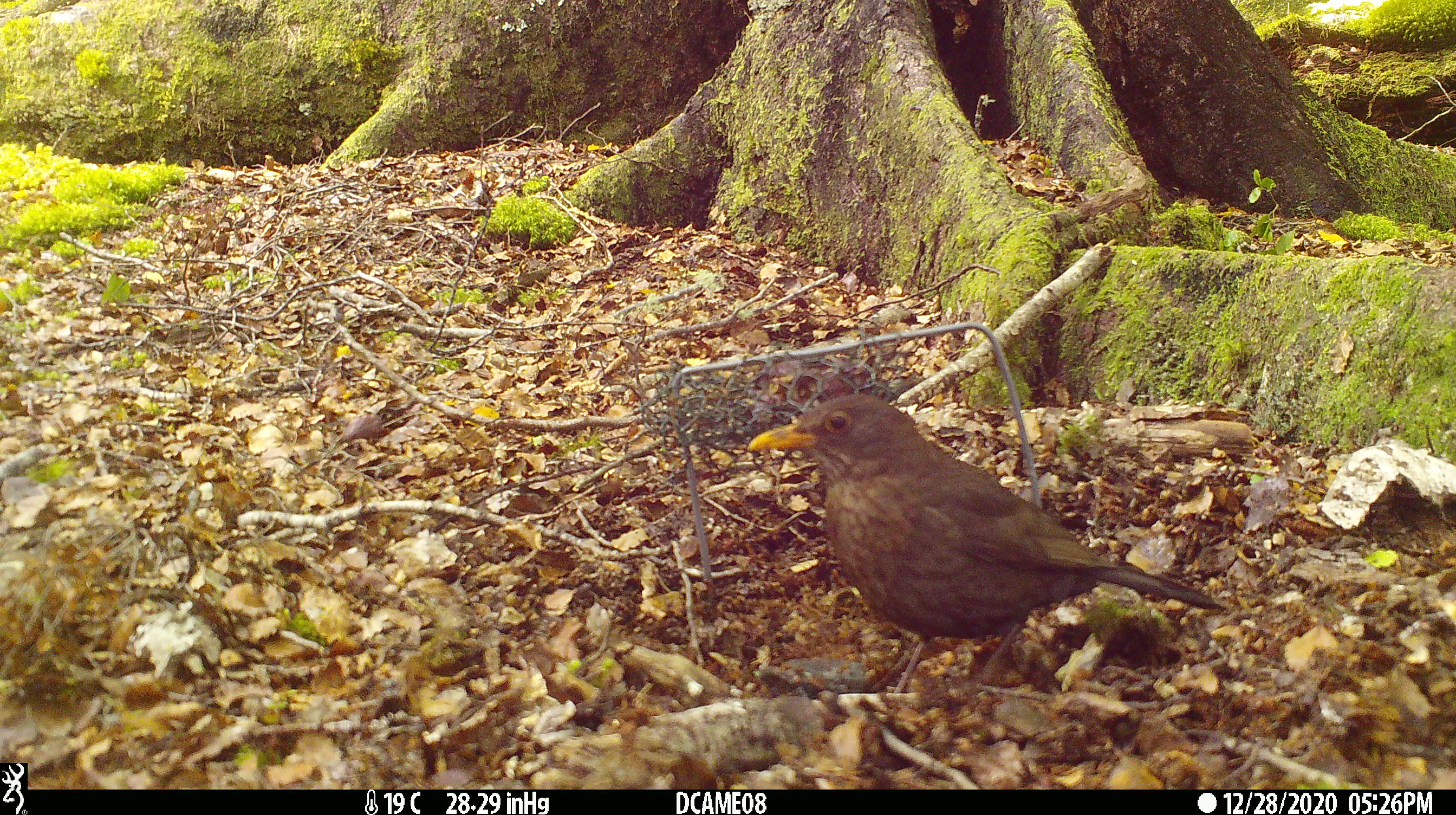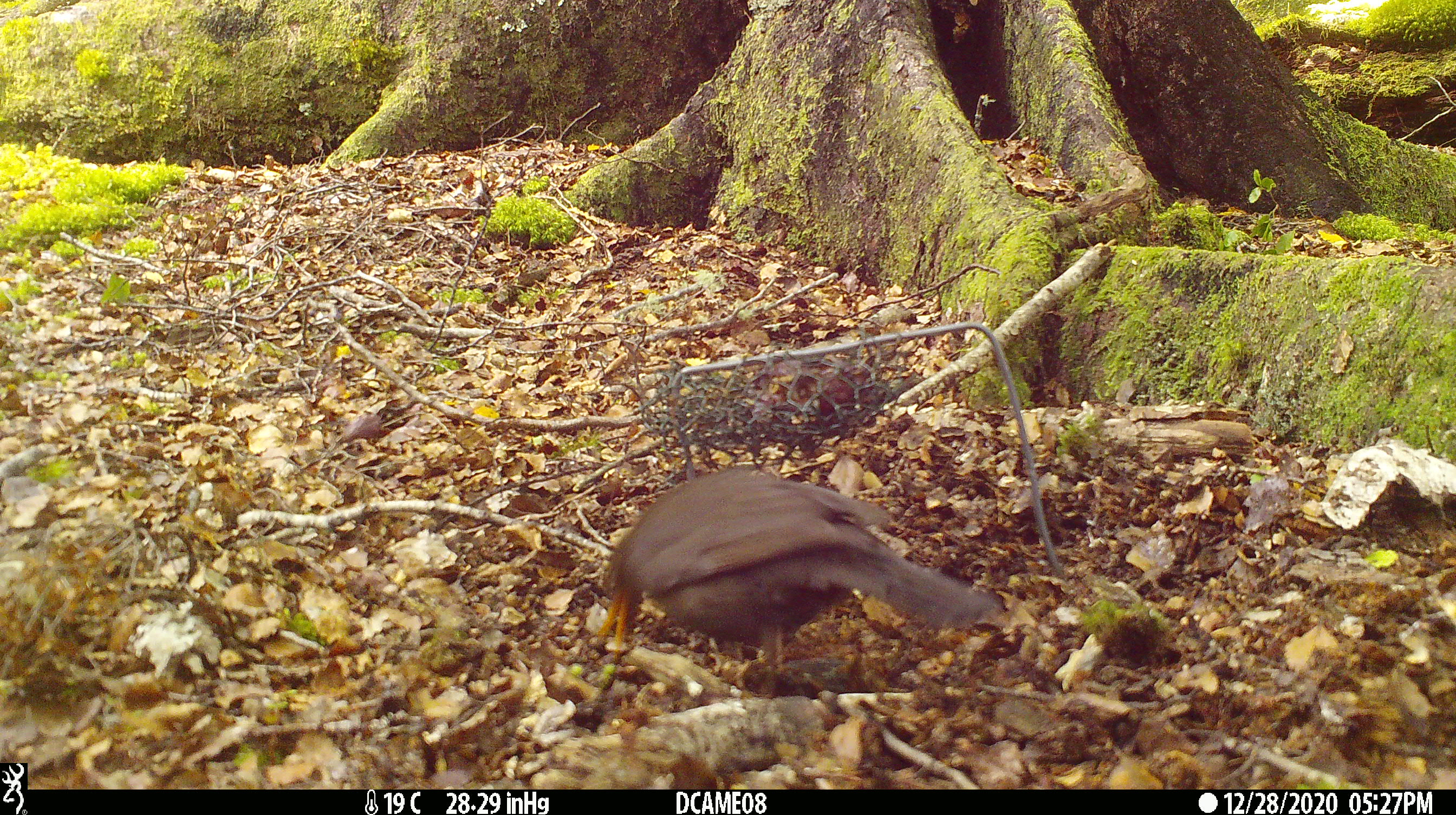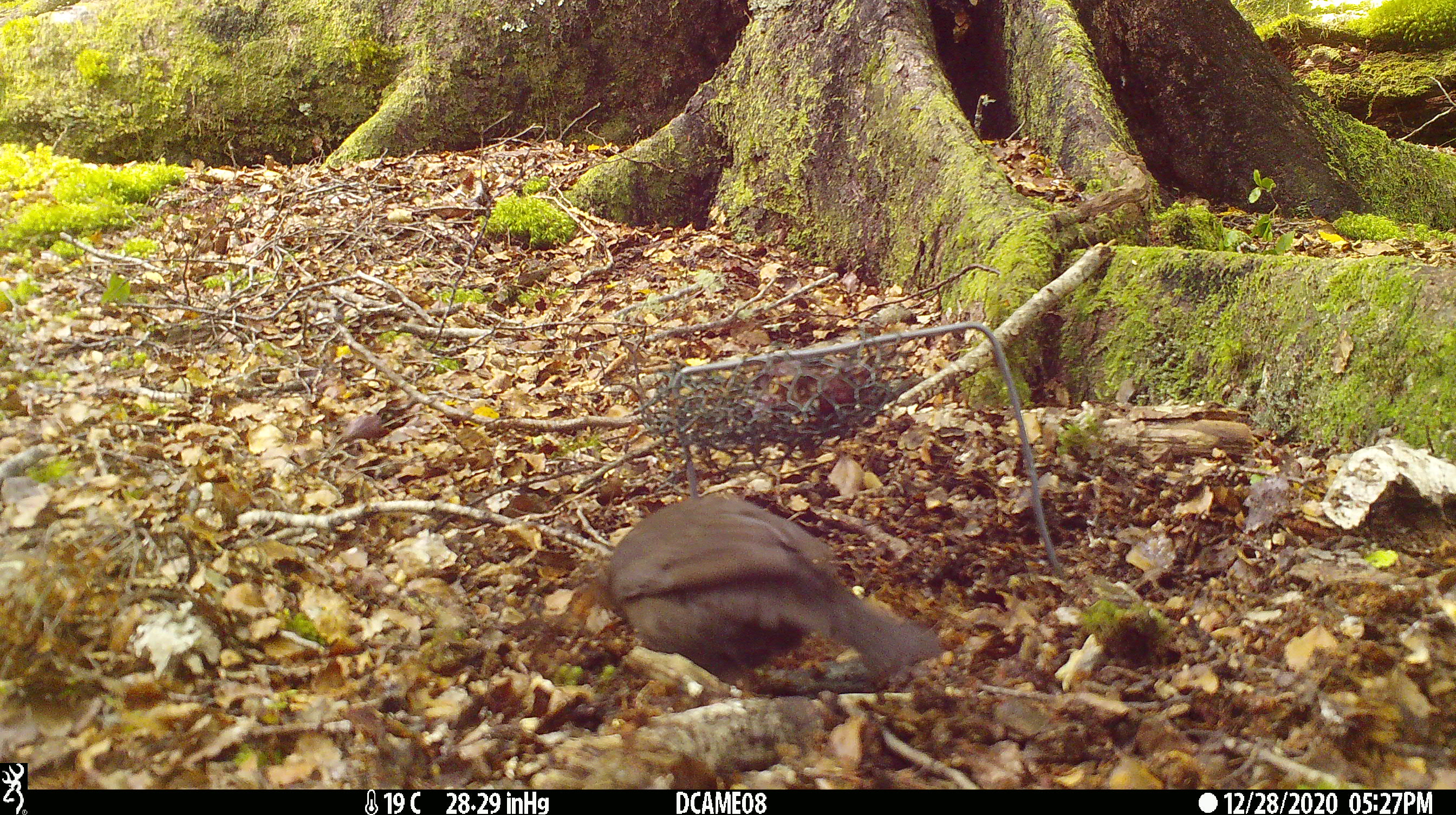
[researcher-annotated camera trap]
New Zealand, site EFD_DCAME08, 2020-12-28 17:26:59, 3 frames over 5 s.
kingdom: Animalia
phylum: Chordata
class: Aves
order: Passeriformes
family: Turdidae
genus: Turdus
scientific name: Turdus merula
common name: eurasian blackbird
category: blackbird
Blackbird (eurasian blackbird) (Turdus merula).